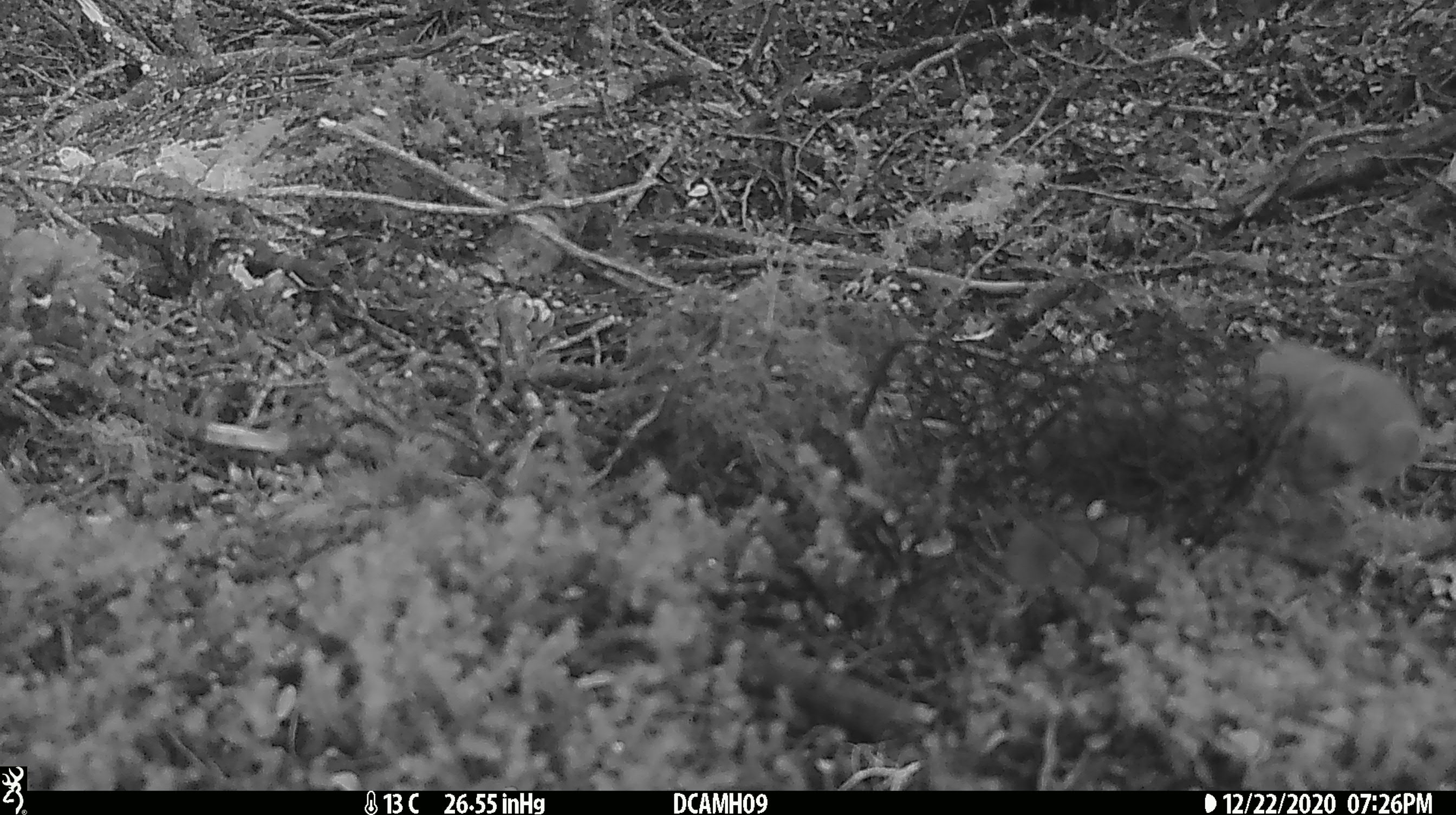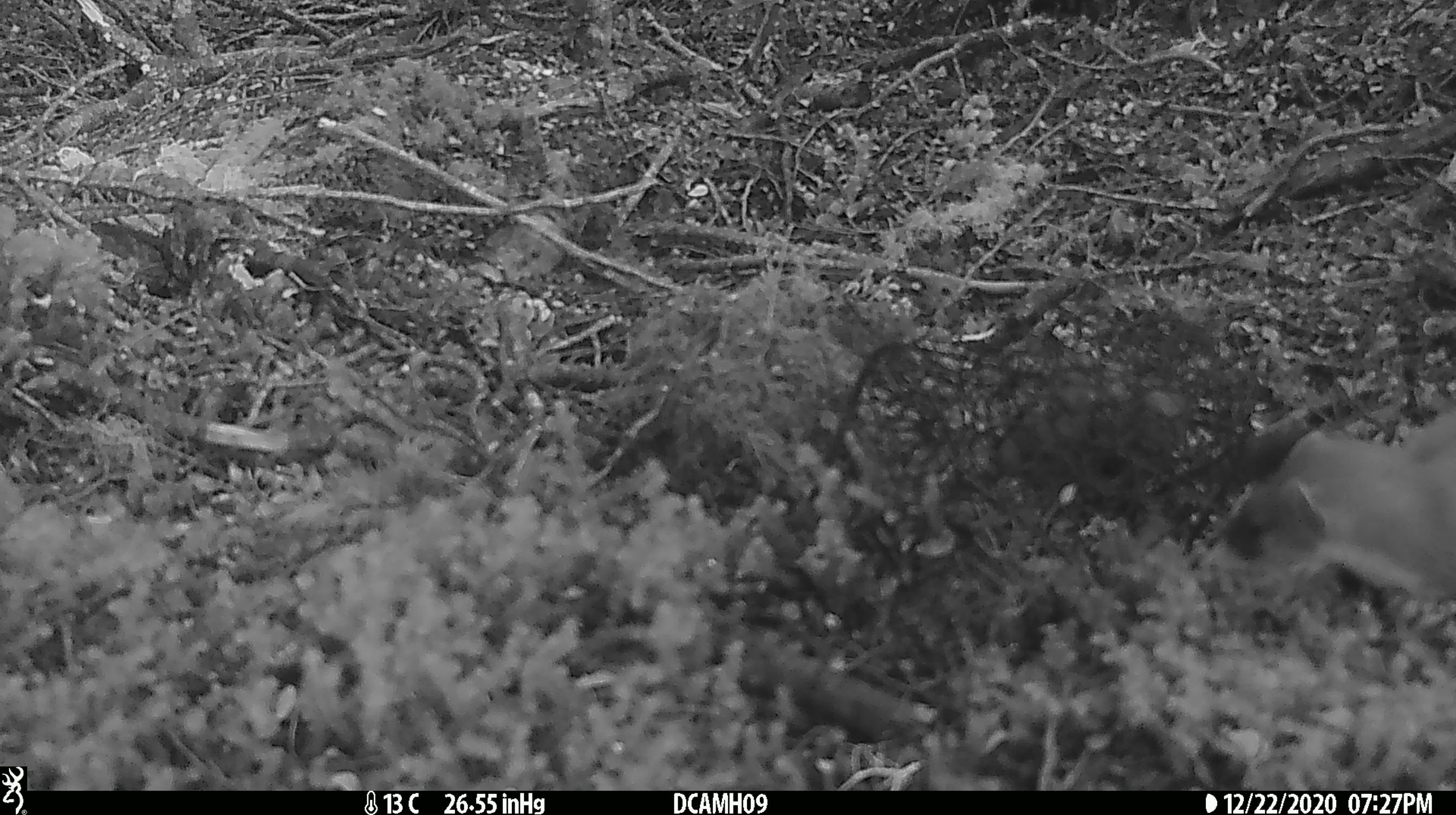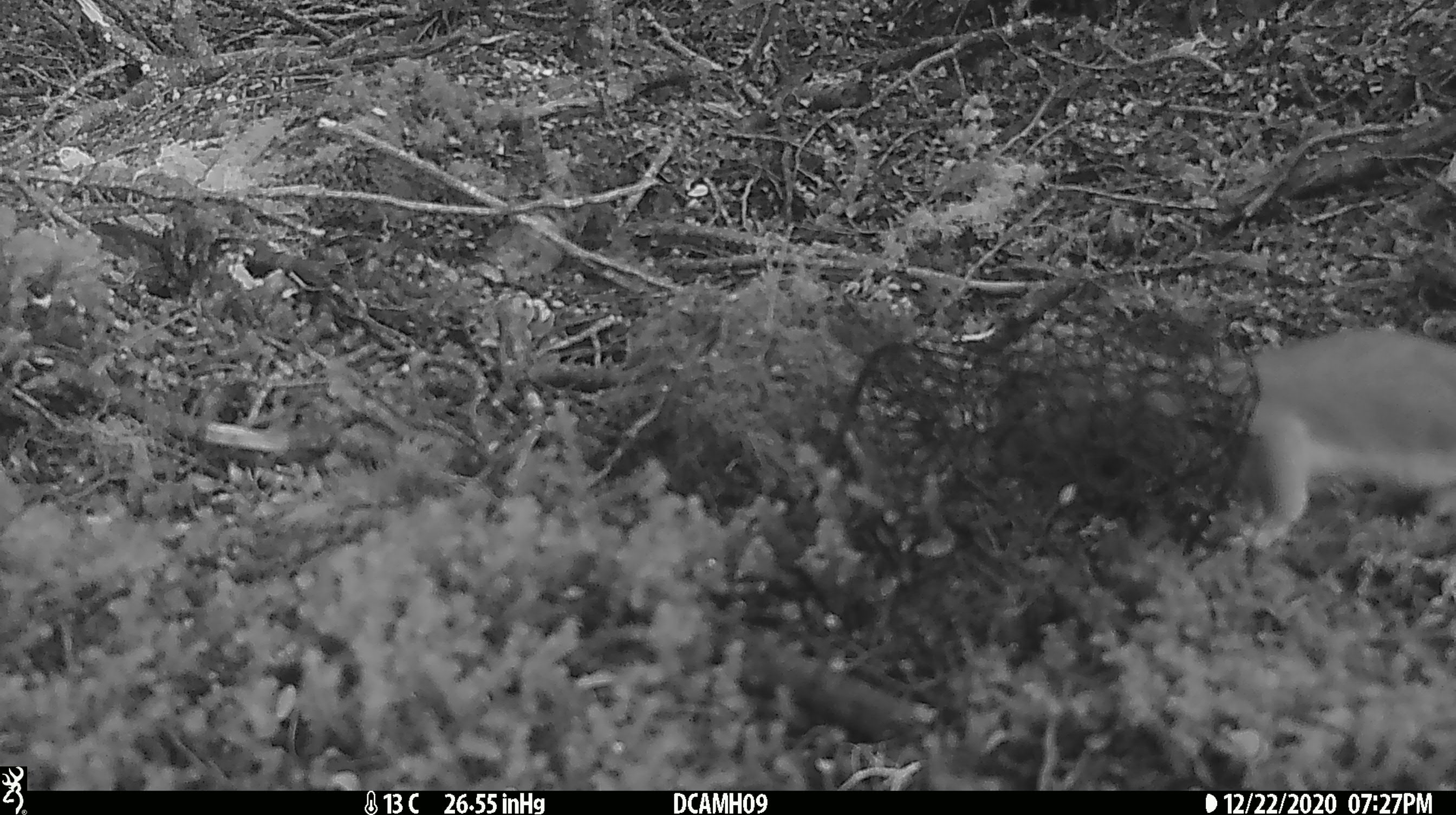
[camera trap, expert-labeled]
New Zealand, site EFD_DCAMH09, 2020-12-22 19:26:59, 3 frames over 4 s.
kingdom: Animalia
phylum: Chordata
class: Mammalia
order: Carnivora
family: Mustelidae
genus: Mustela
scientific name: Mustela erminea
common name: stoat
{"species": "stoat (Mustela erminea)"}